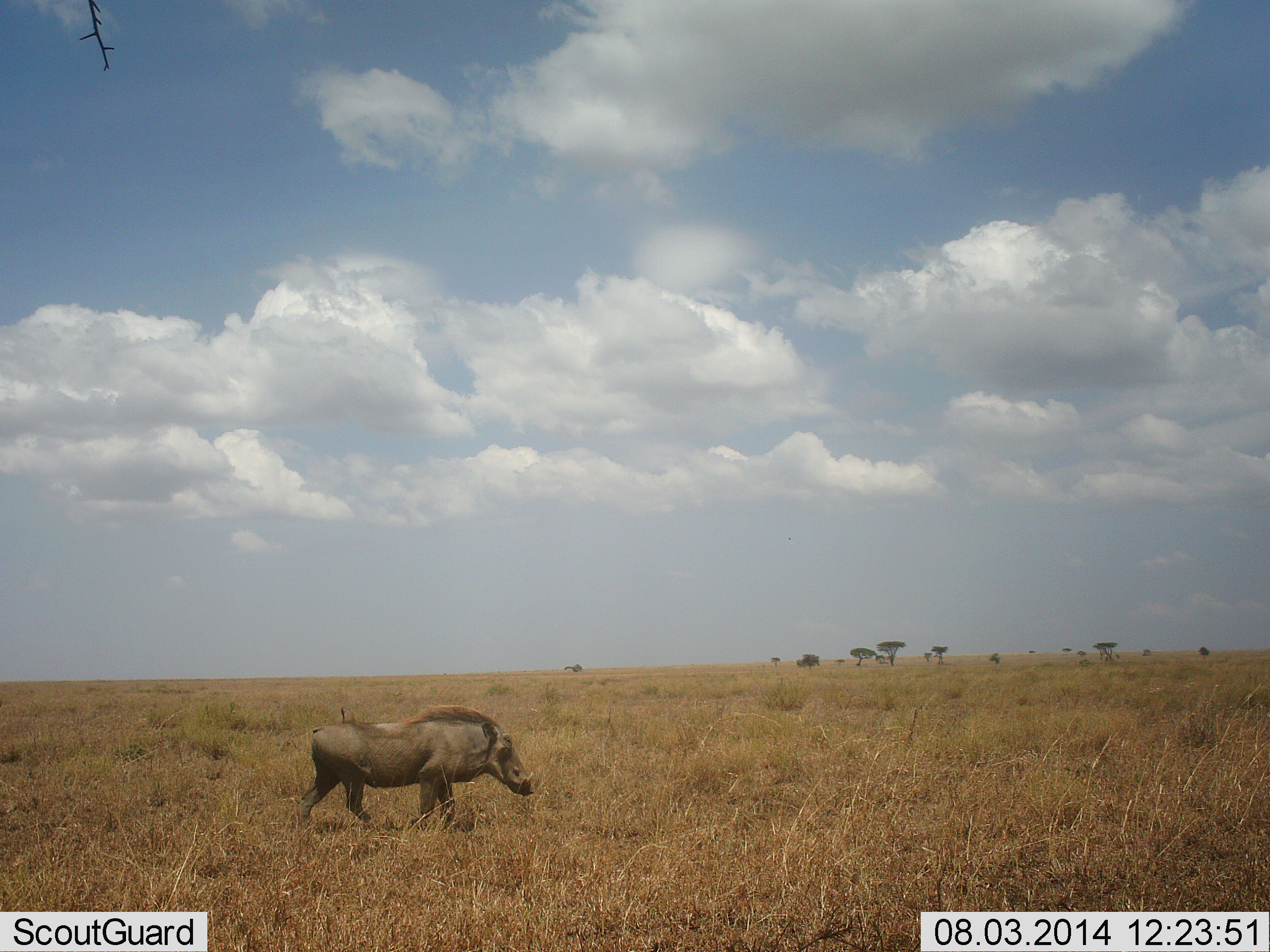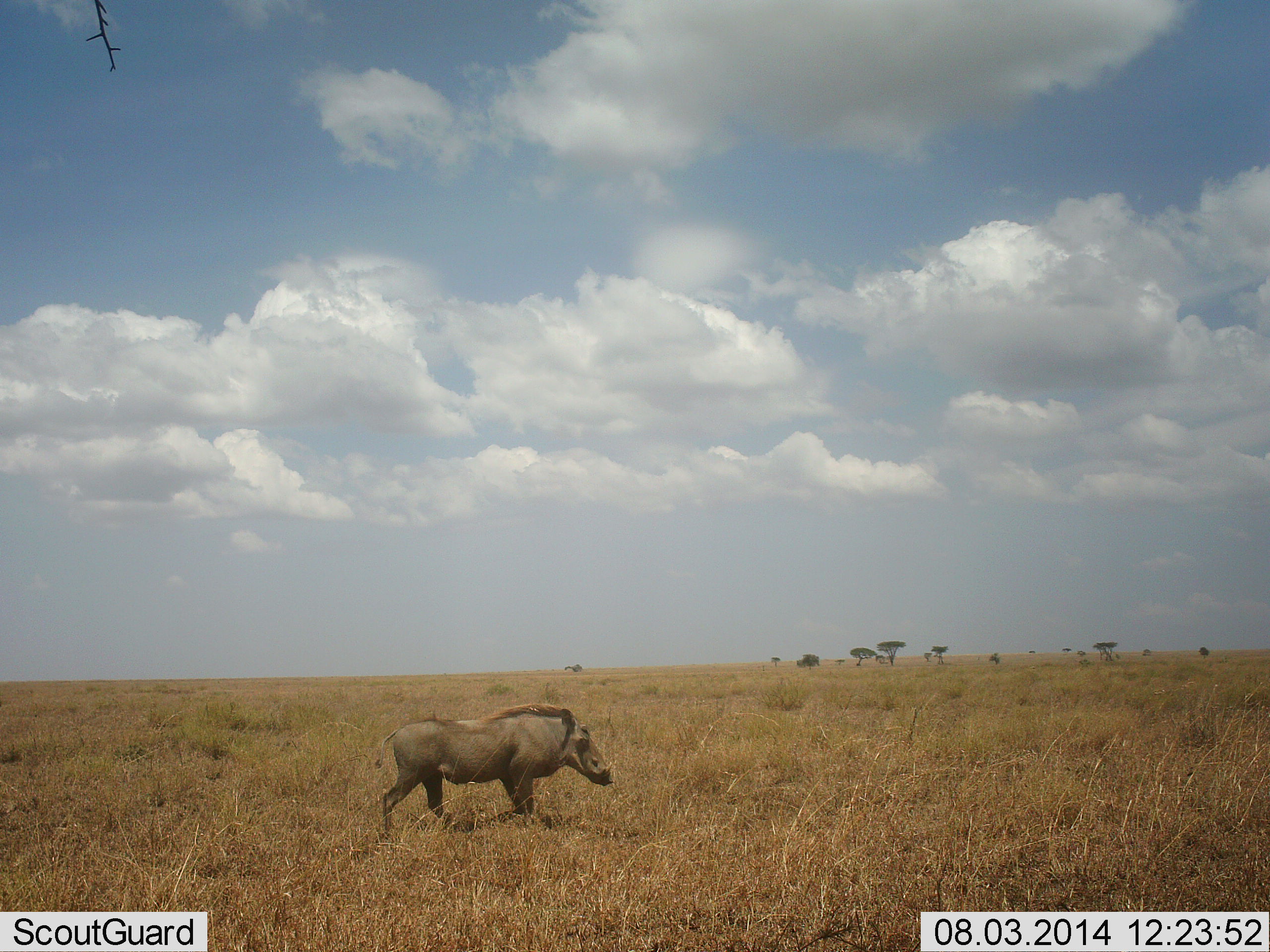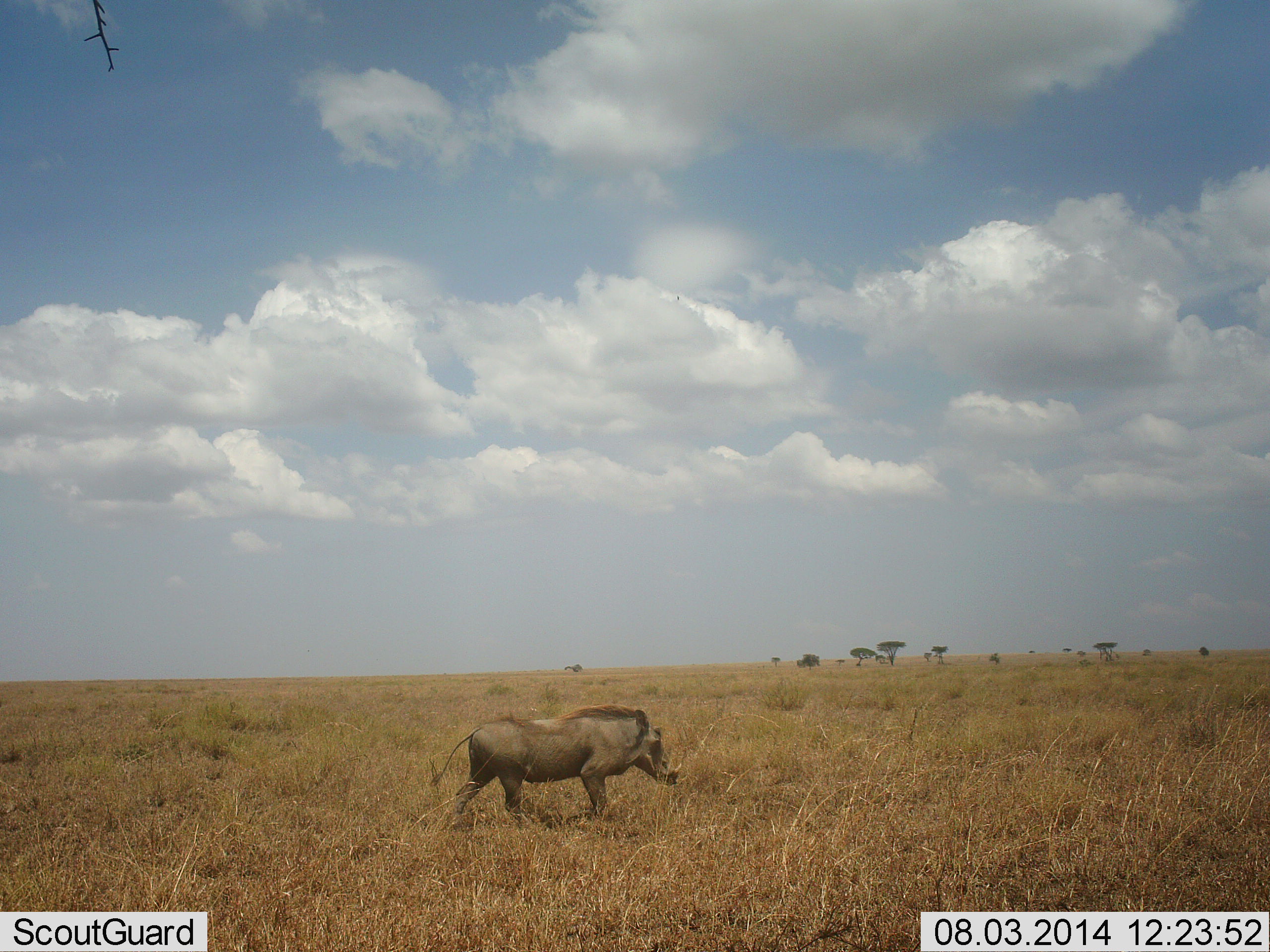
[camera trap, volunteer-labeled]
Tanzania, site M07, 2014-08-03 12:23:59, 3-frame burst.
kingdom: Animalia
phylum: Chordata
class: Mammalia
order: Artiodactyla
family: Suidae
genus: Phacochoerus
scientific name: Phacochoerus africanus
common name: warthog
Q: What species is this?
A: Warthog (Phacochoerus africanus).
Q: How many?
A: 1.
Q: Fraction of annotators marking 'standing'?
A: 0%.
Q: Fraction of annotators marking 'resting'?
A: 0%.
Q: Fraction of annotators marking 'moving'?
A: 100%.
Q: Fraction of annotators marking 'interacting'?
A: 0%.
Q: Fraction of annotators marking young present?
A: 0%.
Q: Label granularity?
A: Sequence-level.